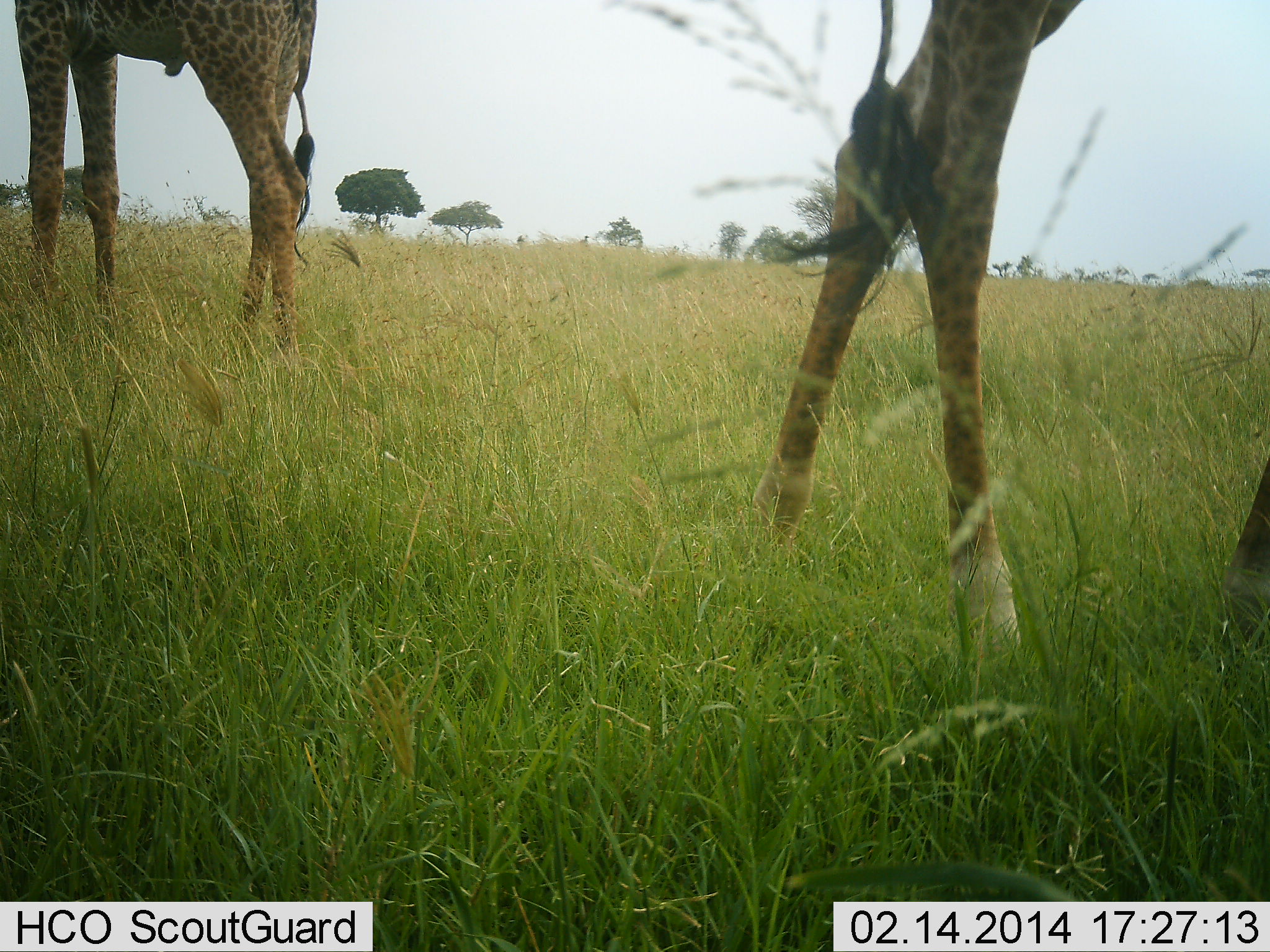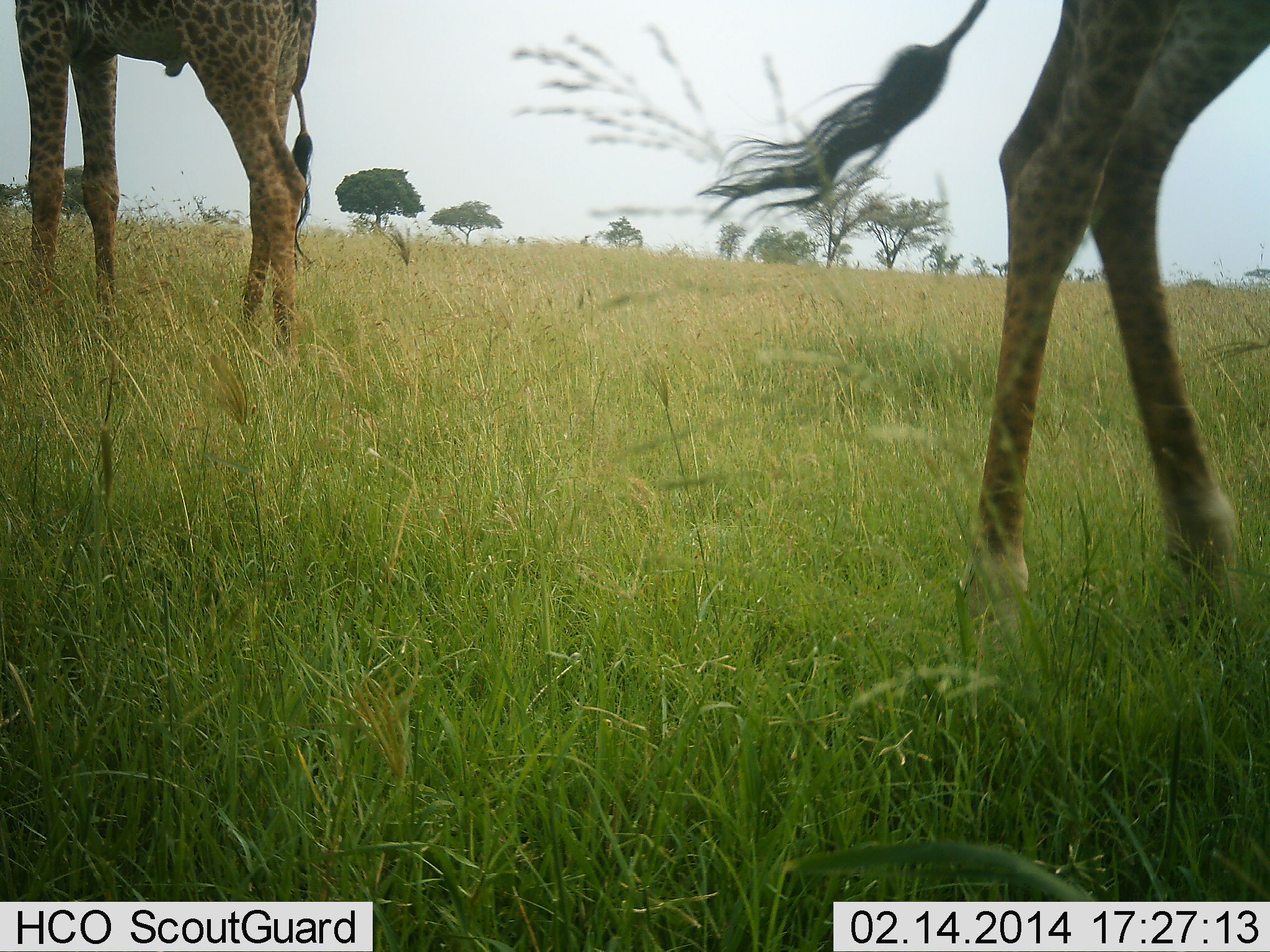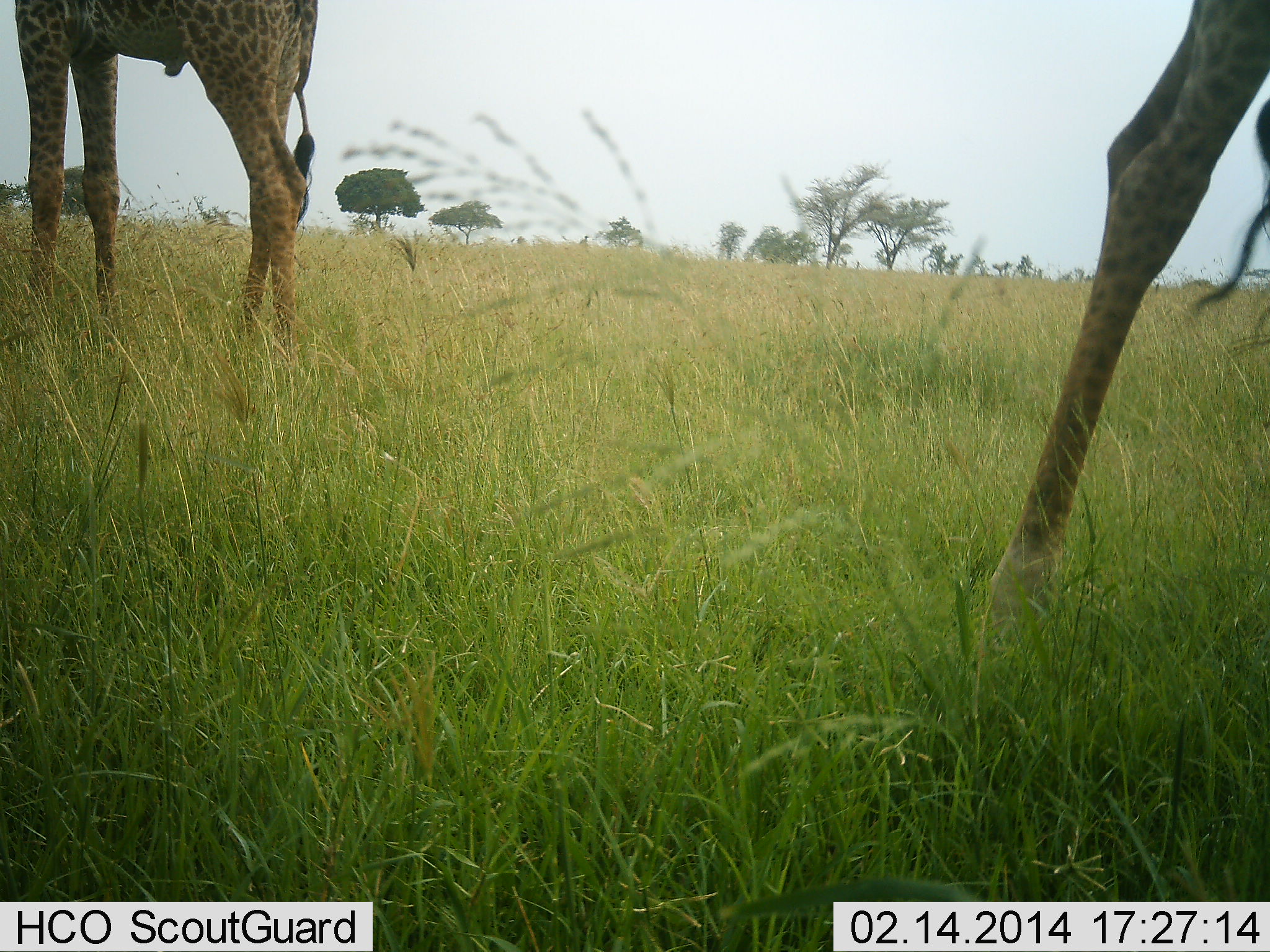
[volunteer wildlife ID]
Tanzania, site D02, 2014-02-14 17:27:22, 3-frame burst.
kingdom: Animalia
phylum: Chordata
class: Mammalia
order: Artiodactyla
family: Giraffidae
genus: Giraffa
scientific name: Giraffa camelopardalis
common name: giraffe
Giraffe (Giraffa camelopardalis), count 2. Behavior (volunteer vote fractions): standing 90%, resting 10%, moving 90%, interacting 0%. Young present (vote fraction): 0%. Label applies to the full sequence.